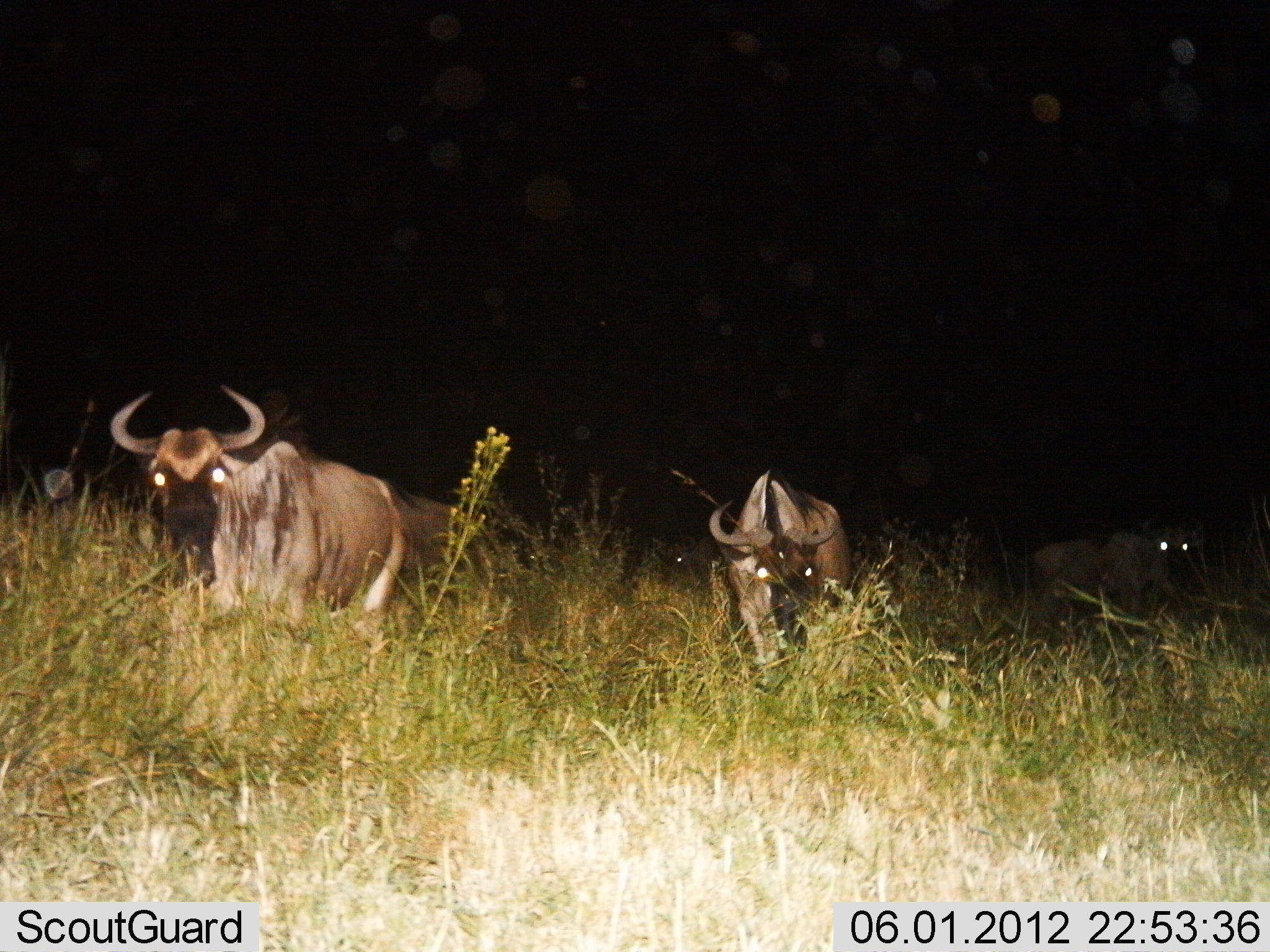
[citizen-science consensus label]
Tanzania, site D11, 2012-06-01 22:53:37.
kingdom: Animalia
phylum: Chordata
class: Mammalia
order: Artiodactyla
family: Bovidae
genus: Connochaetes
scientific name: Connochaetes taurinus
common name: blue wildebeest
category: wildebeest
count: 3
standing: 50%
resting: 40%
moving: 30%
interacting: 0%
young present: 0%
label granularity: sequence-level